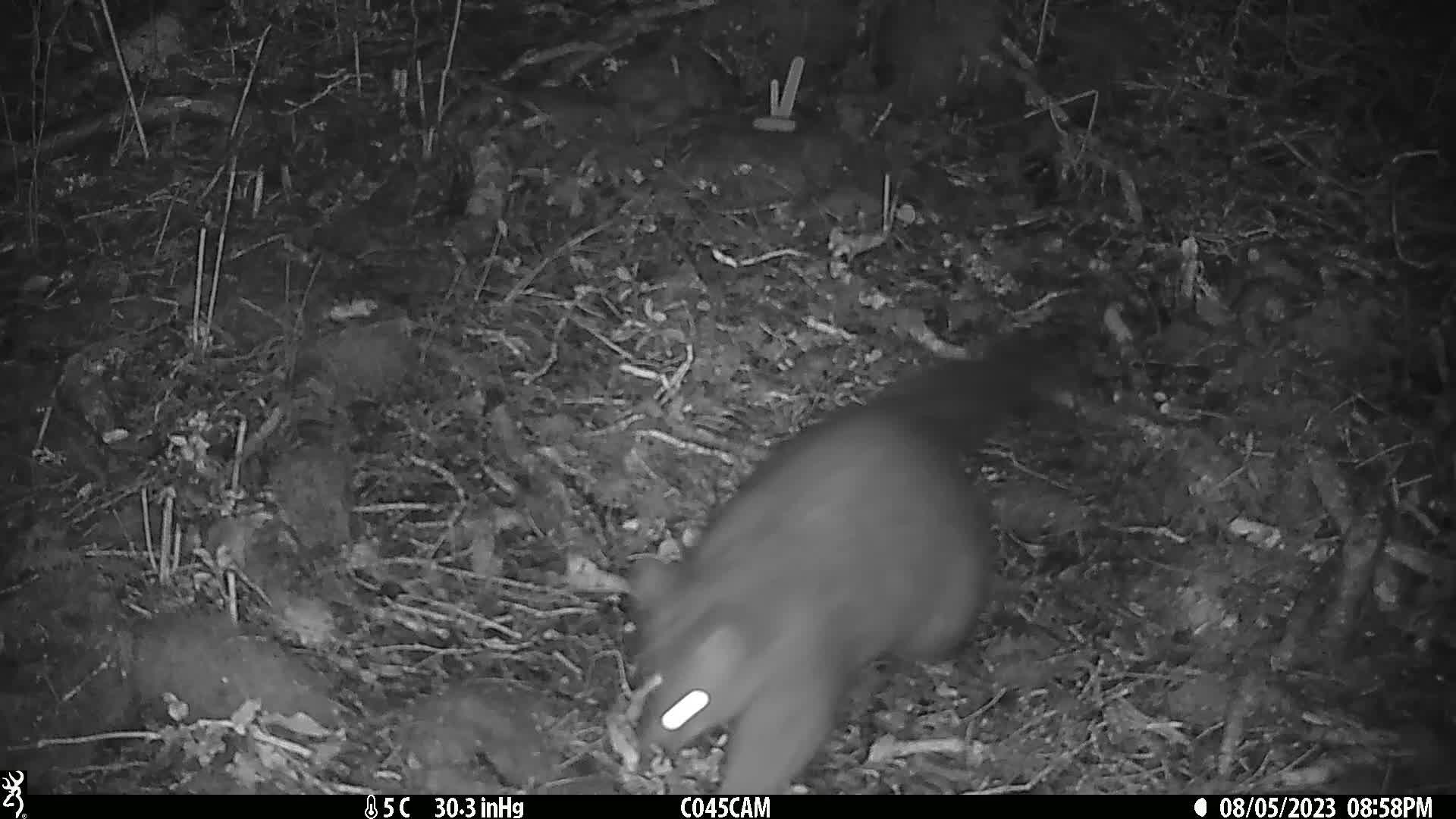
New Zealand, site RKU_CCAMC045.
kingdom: Animalia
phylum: Chordata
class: Mammalia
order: Diprotodontia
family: Phalangeridae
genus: Trichosurus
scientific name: Trichosurus vulpecula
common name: common brushtail possum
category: possum